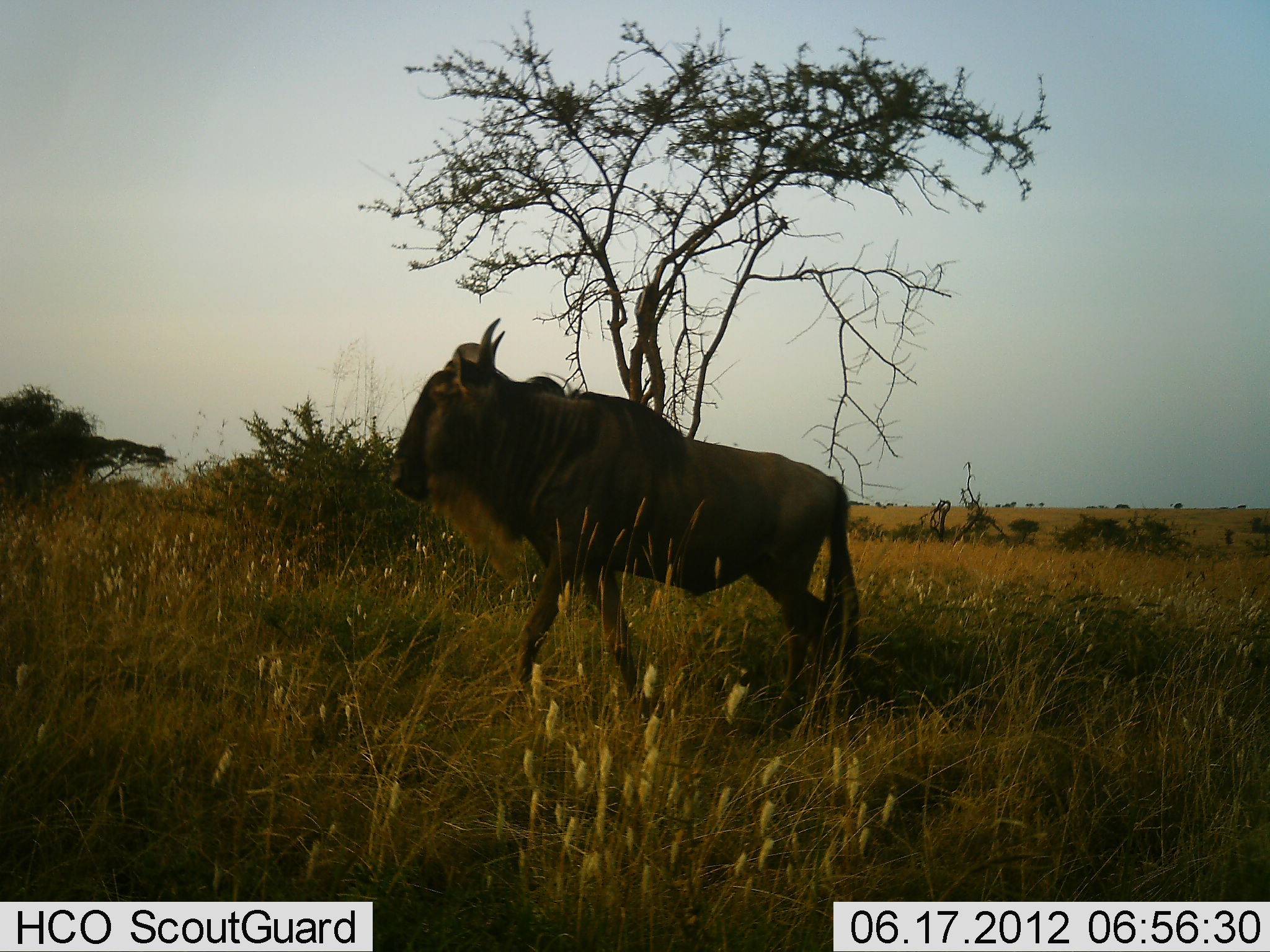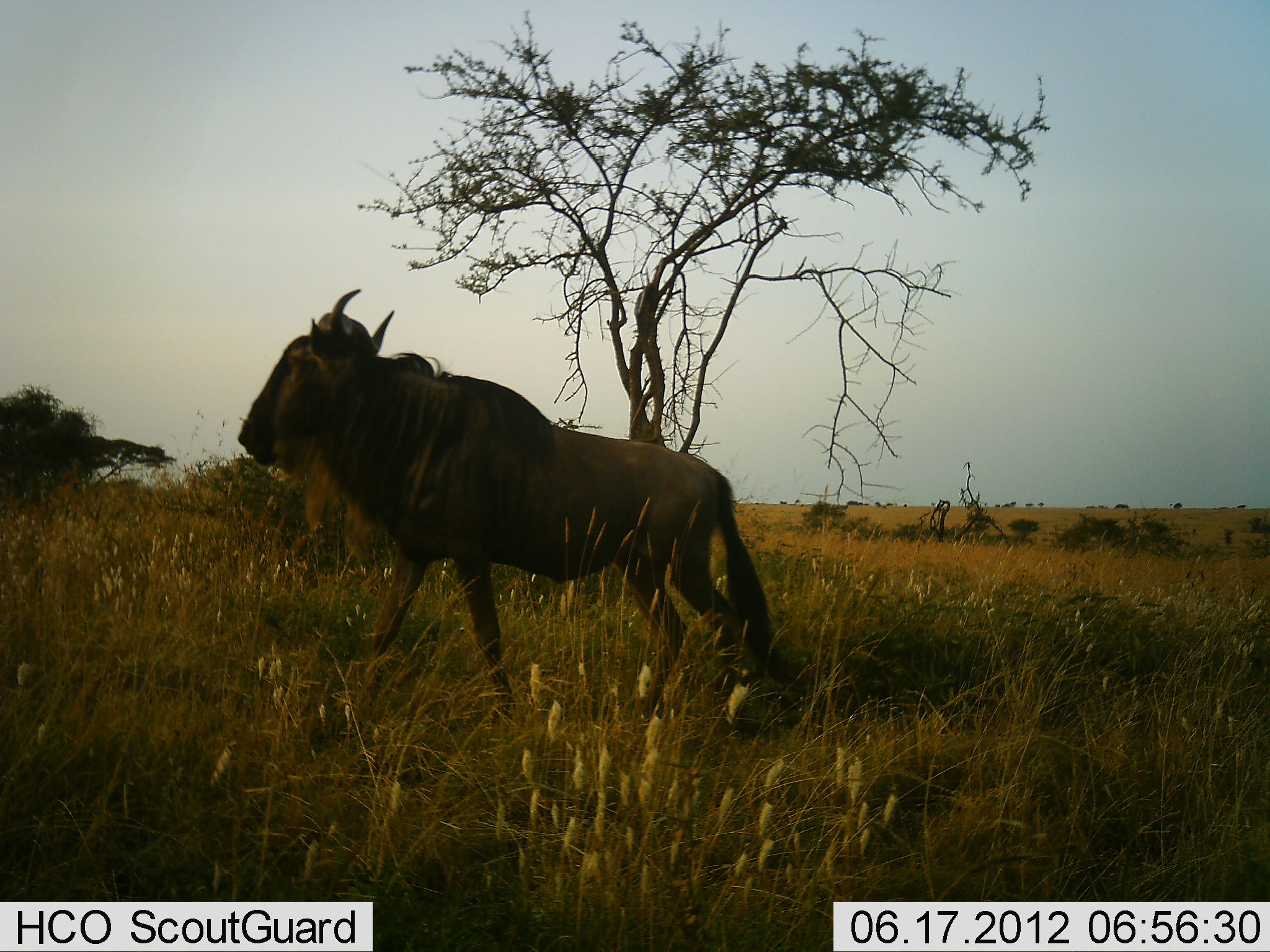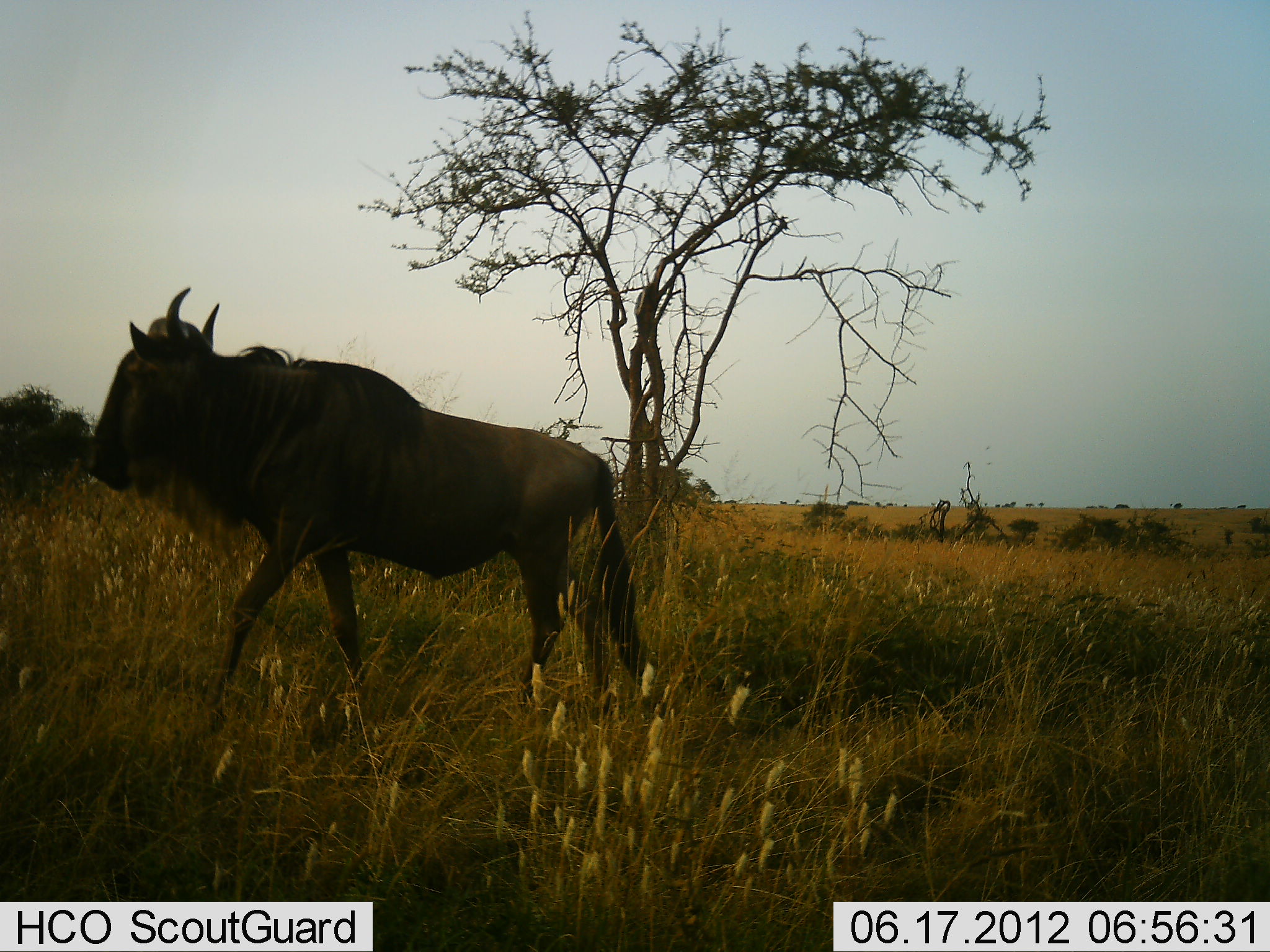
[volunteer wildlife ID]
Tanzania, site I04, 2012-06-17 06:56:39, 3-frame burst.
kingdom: Animalia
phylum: Chordata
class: Mammalia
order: Artiodactyla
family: Bovidae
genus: Connochaetes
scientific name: Connochaetes taurinus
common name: blue wildebeest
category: wildebeest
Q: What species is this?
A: Wildebeest (blue wildebeest) (Connochaetes taurinus).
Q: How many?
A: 1.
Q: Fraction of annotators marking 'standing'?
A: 0%.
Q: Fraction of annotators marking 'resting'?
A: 0%.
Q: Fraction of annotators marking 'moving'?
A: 100%.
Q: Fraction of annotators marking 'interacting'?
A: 0%.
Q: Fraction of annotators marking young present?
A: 0%.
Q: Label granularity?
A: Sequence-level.